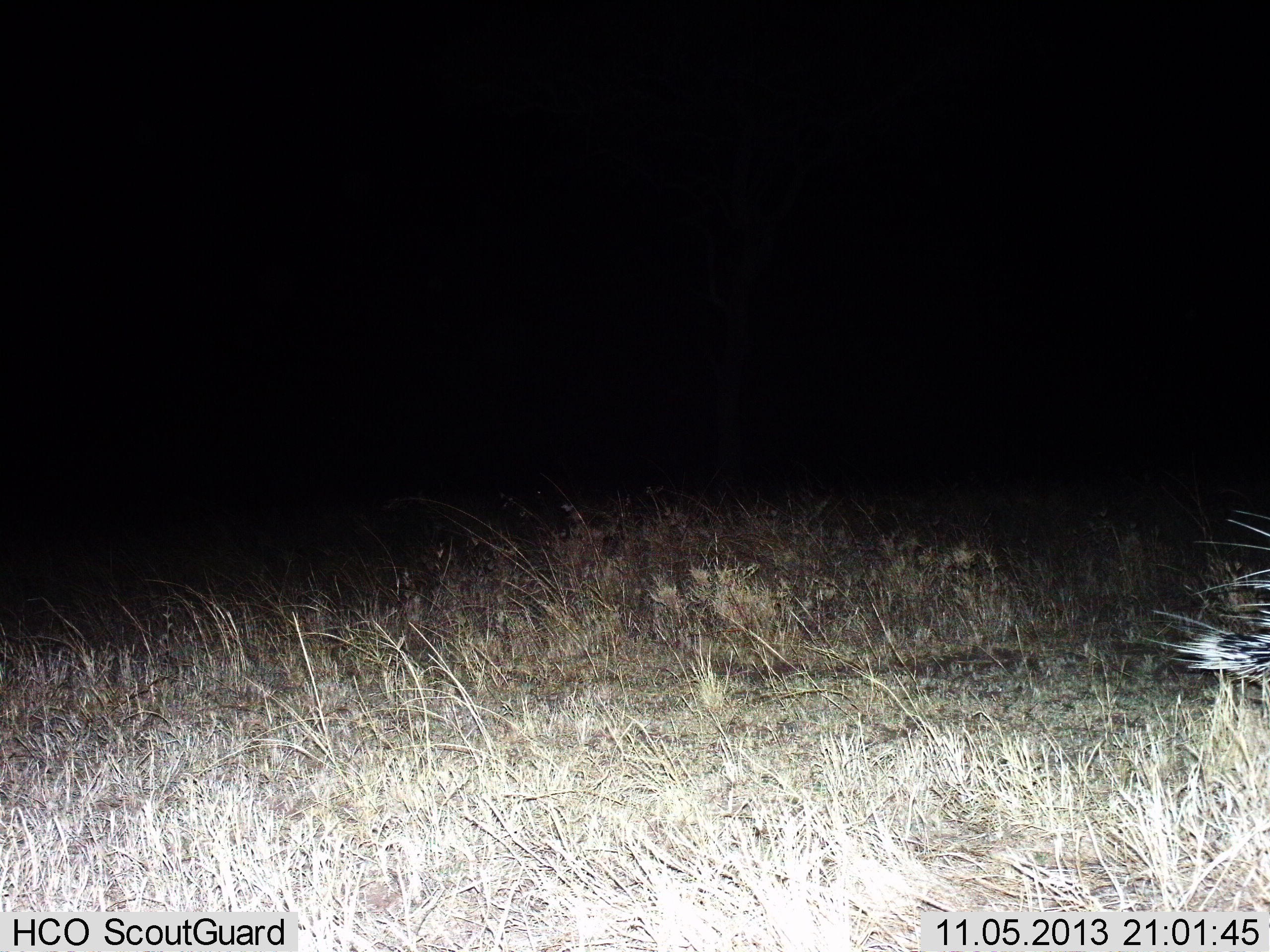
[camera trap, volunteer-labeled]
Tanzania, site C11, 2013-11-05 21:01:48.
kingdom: Animalia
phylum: Chordata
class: Mammalia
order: Rodentia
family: Hystricidae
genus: Hystrix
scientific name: Hystrix cristata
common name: crested porcupine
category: porcupine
Porcupine (crested porcupine) (Hystrix cristata), count 1. Behavior (volunteer vote fractions): standing 10%, resting 0%, moving 90%, interacting 0%. Young present (vote fraction): 0%. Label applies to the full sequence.